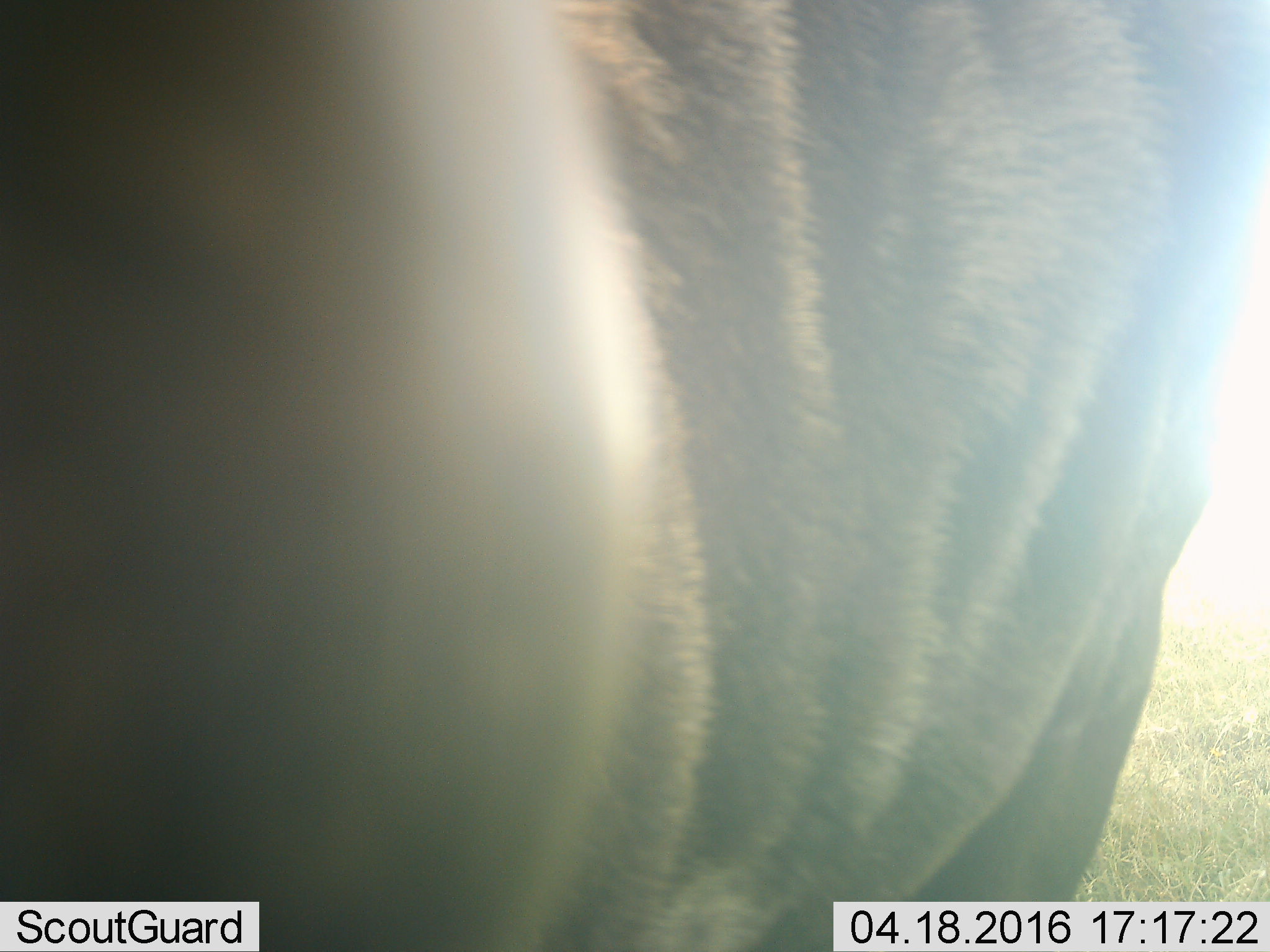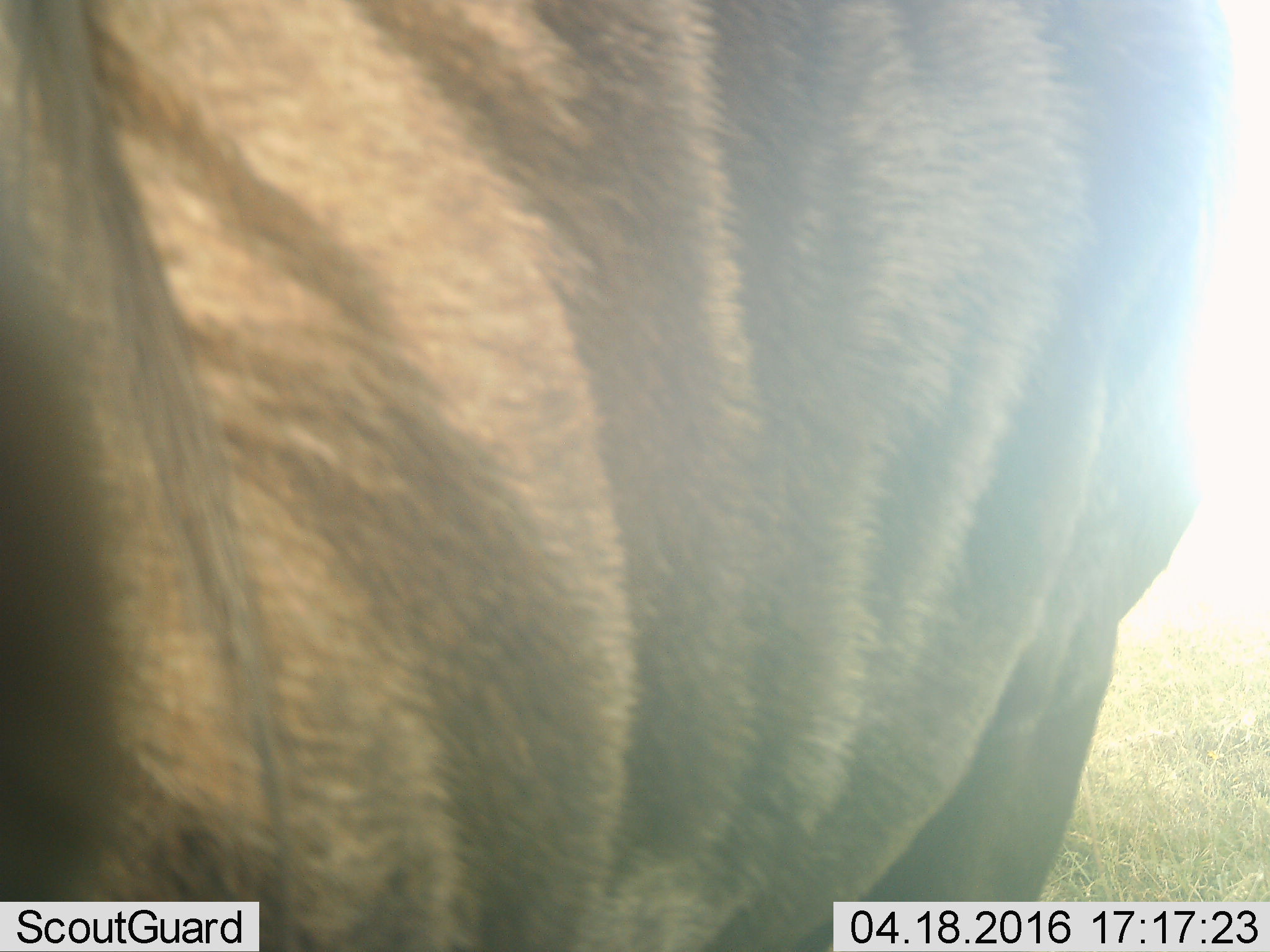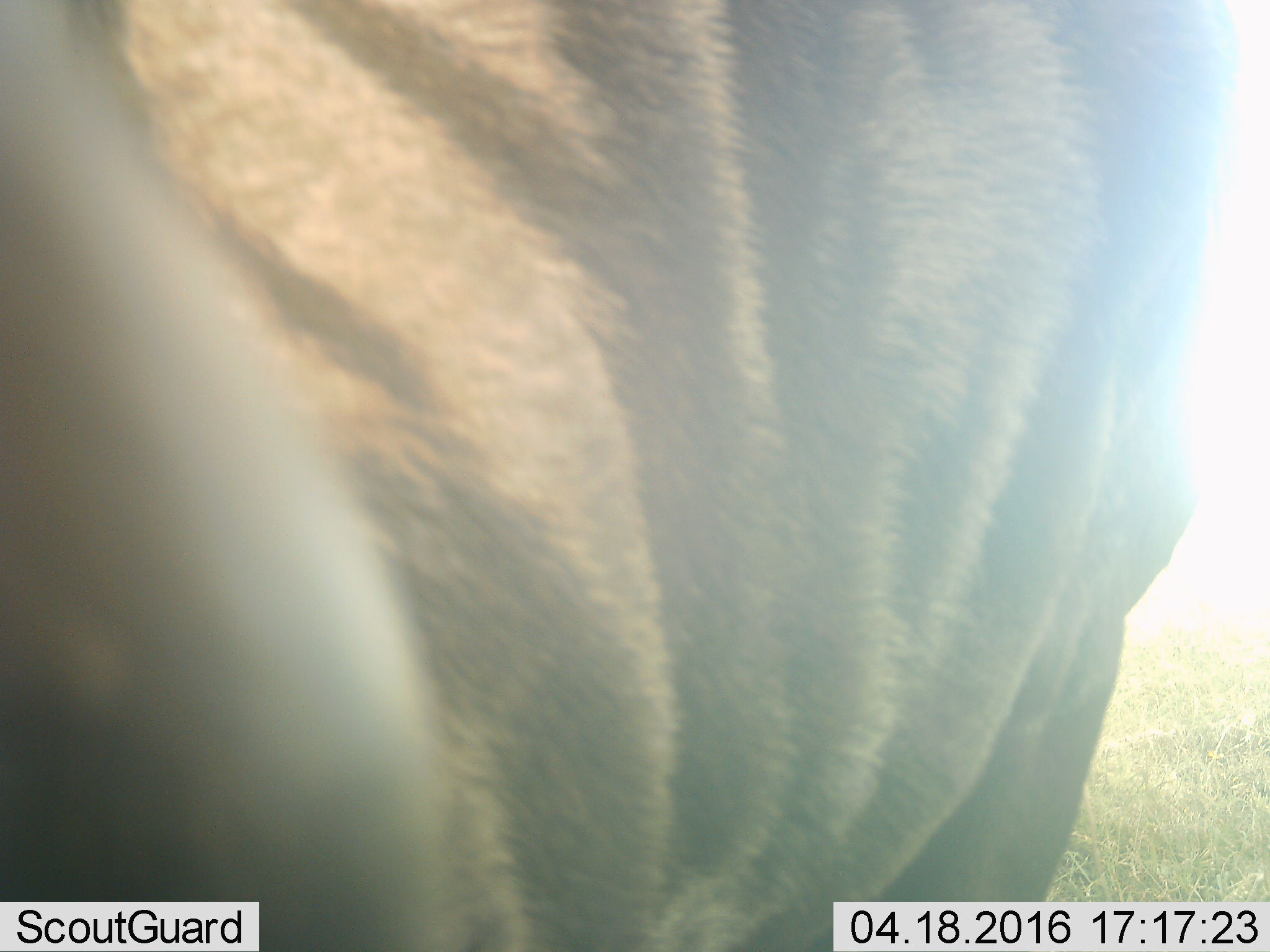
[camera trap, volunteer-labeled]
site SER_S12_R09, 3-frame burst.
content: unidentified animal